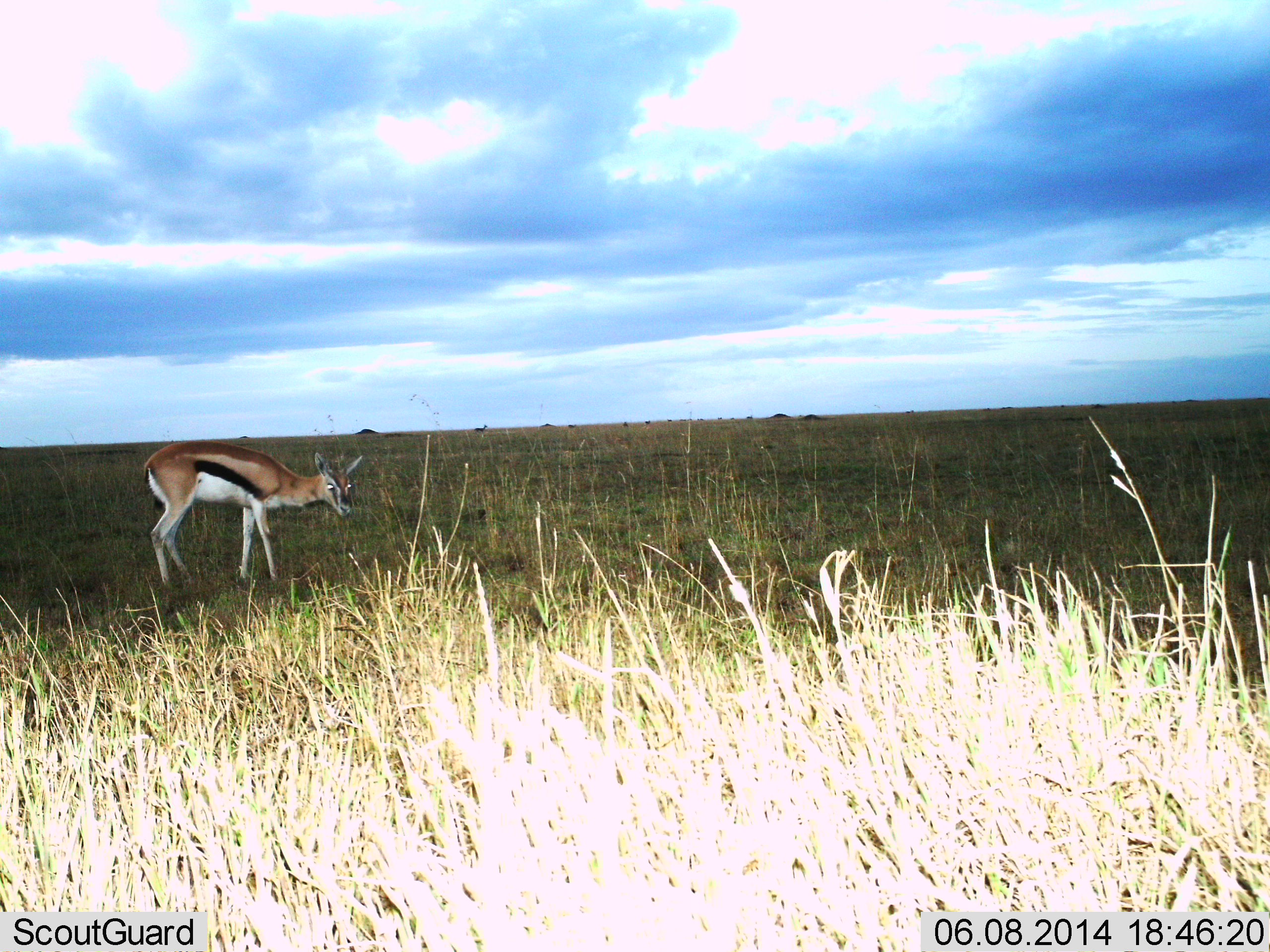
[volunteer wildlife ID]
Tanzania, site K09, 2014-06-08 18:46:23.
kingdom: Animalia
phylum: Chordata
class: Mammalia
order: Artiodactyla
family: Bovidae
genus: Eudorcas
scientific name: Eudorcas thomsonii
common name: thomson's gazelle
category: gazellethomsons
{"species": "gazellethomsons (thomson's gazelle) (Eudorcas thomsonii)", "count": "1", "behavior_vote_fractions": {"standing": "100%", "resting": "0%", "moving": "0%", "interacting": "0%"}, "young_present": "0%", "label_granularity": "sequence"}